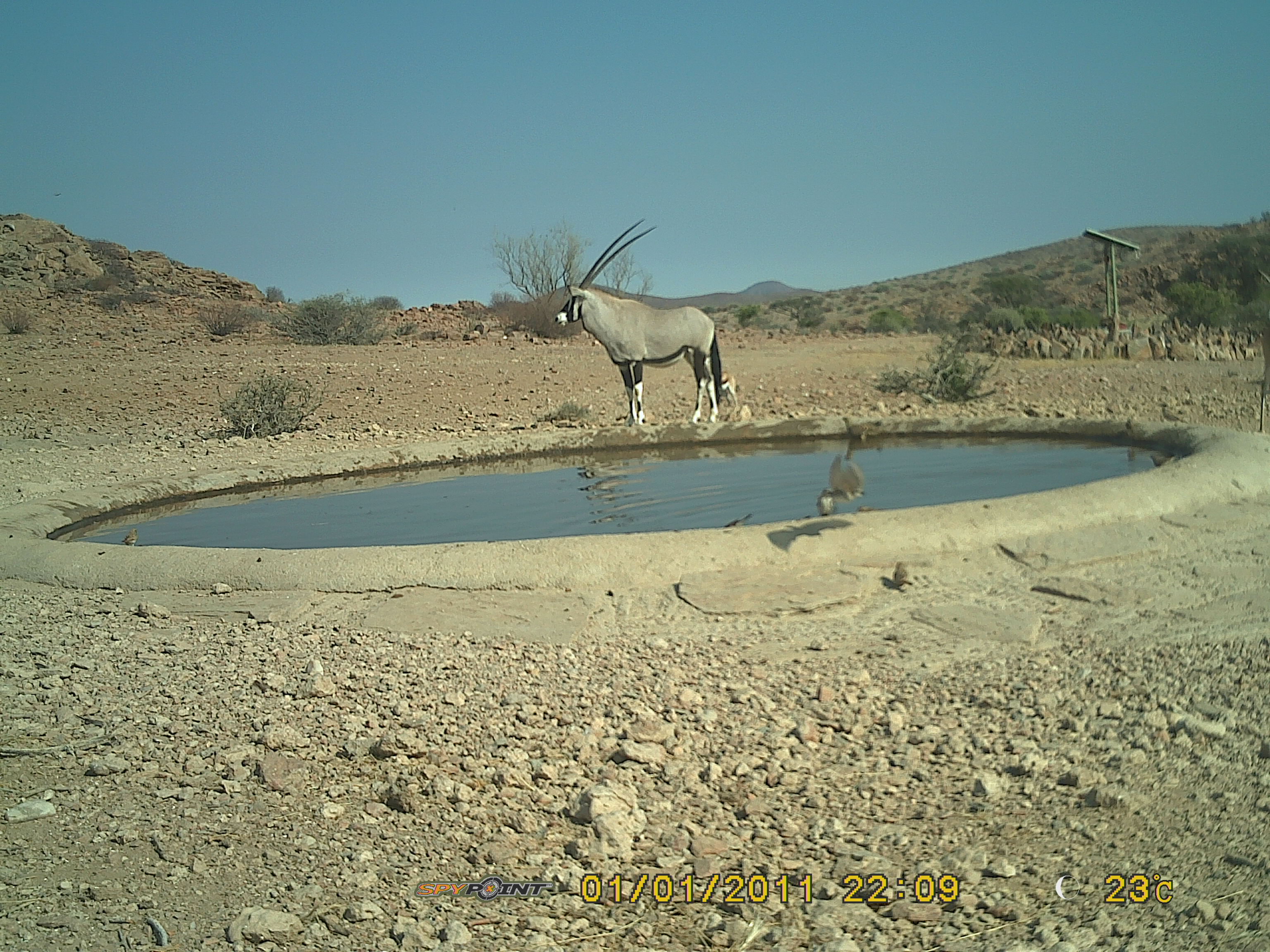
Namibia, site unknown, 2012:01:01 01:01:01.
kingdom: Animalia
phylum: Chordata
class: Mammalia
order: Artiodactyla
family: Bovidae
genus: Oryx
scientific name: Oryx gazella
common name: gemsbok